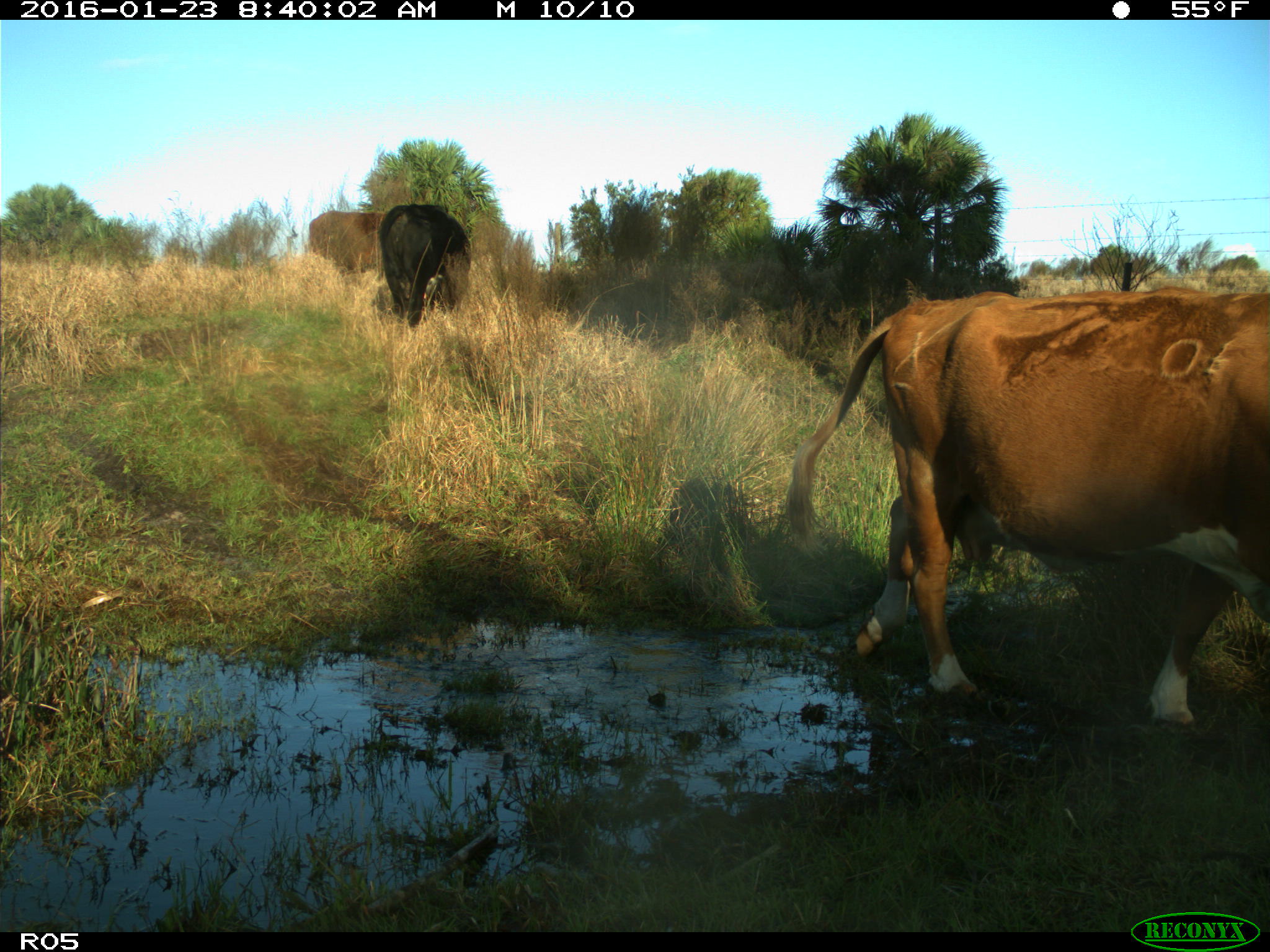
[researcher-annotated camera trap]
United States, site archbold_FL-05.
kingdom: Animalia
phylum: Chordata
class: Mammalia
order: Artiodactyla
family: Bovidae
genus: Bos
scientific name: Bos taurus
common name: domestic cow